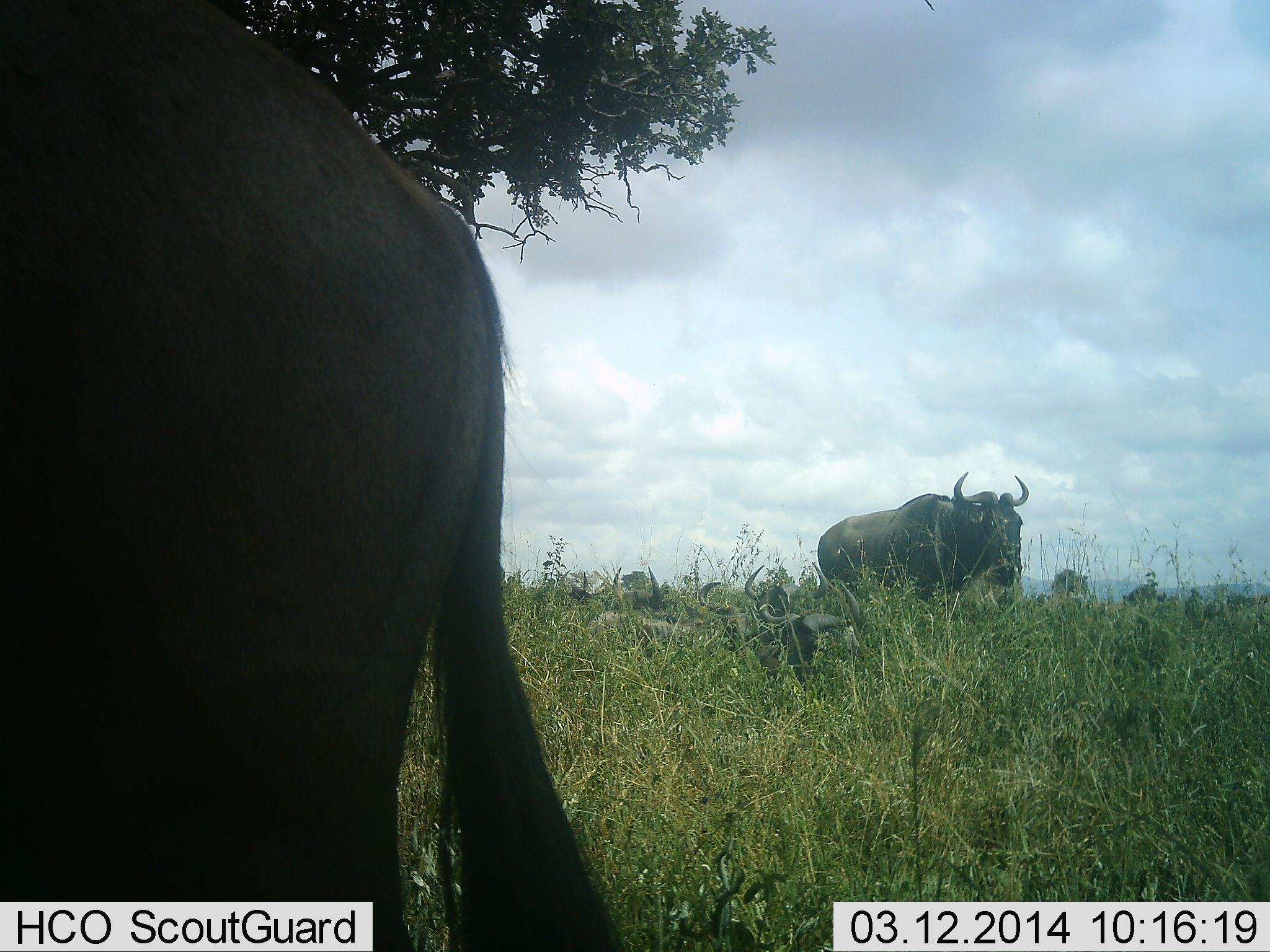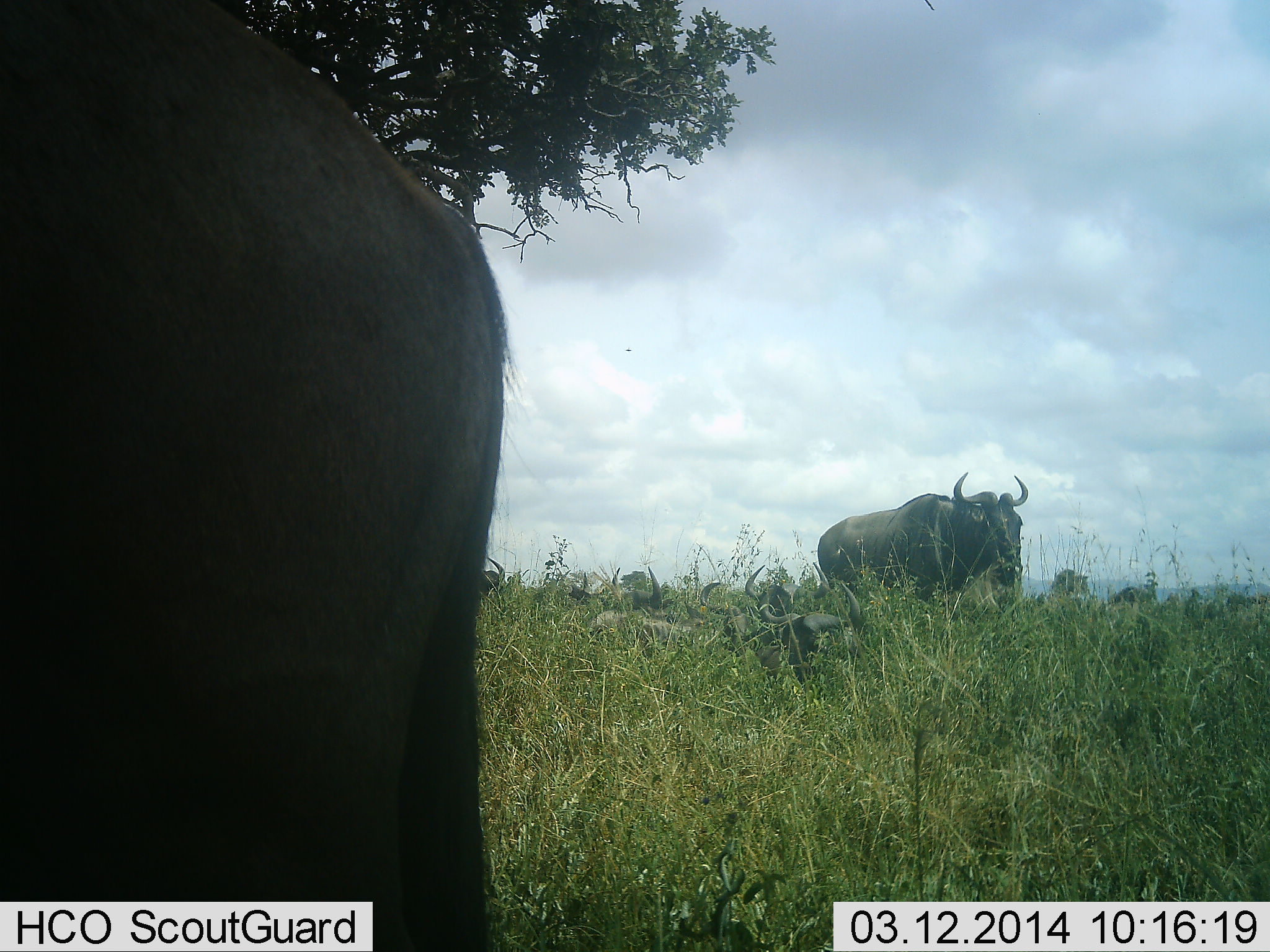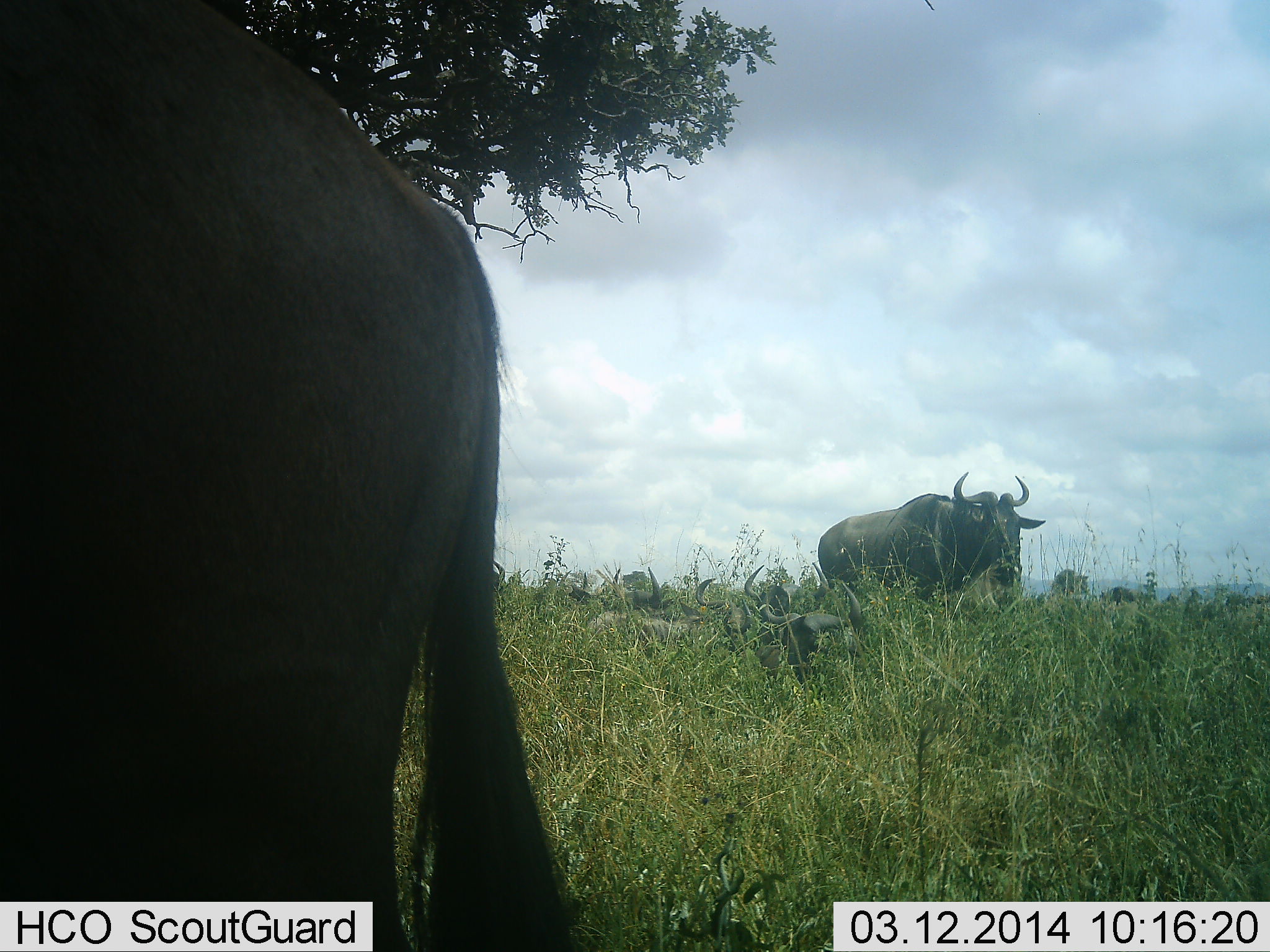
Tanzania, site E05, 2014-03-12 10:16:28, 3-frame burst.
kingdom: Animalia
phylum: Chordata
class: Mammalia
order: Artiodactyla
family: Bovidae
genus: Connochaetes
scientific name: Connochaetes taurinus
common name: blue wildebeest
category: wildebeest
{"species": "wildebeest (blue wildebeest) (Connochaetes taurinus)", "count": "6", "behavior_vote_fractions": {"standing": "90%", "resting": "40%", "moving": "30%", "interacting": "0%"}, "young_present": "0%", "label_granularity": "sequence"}